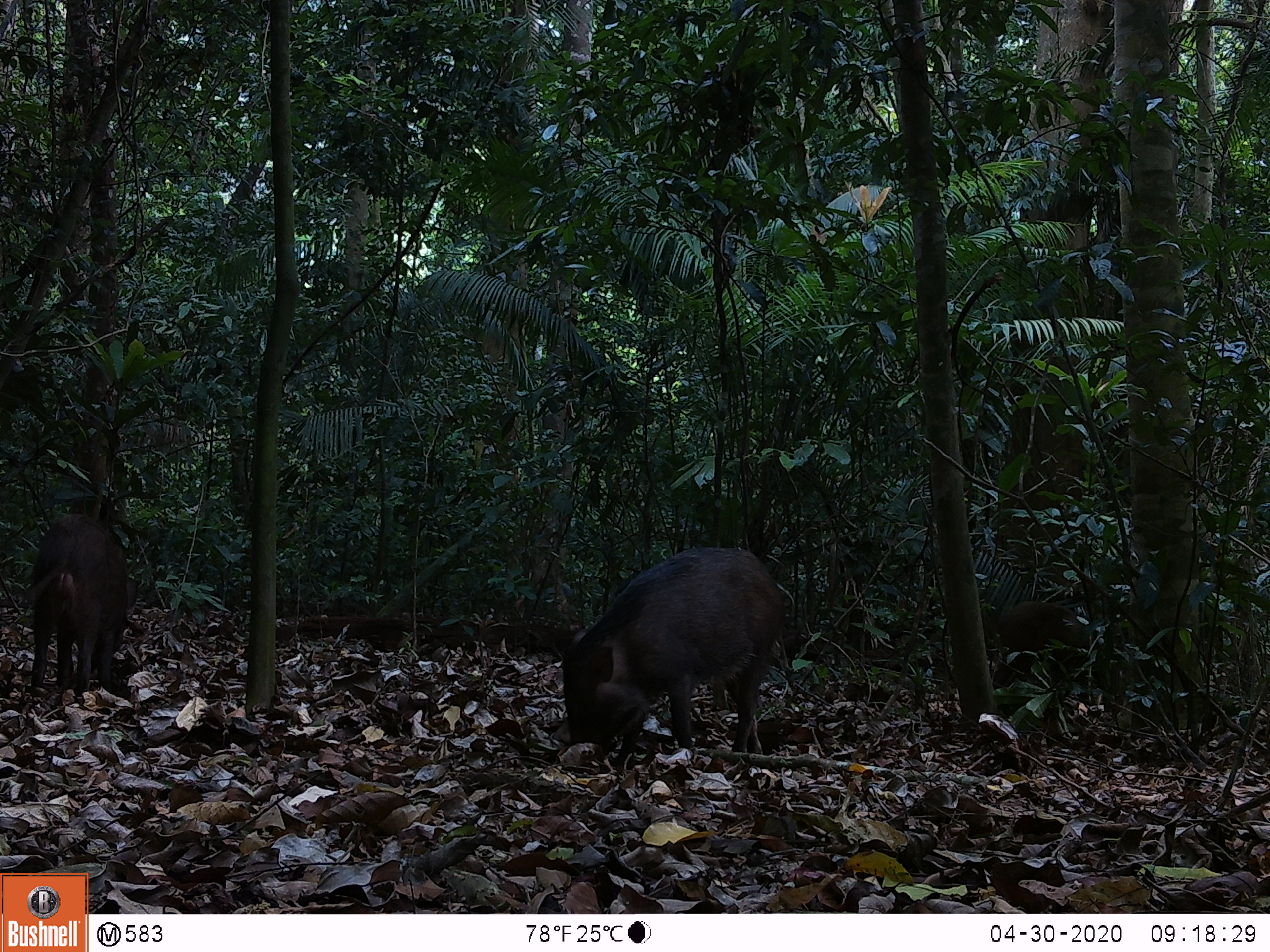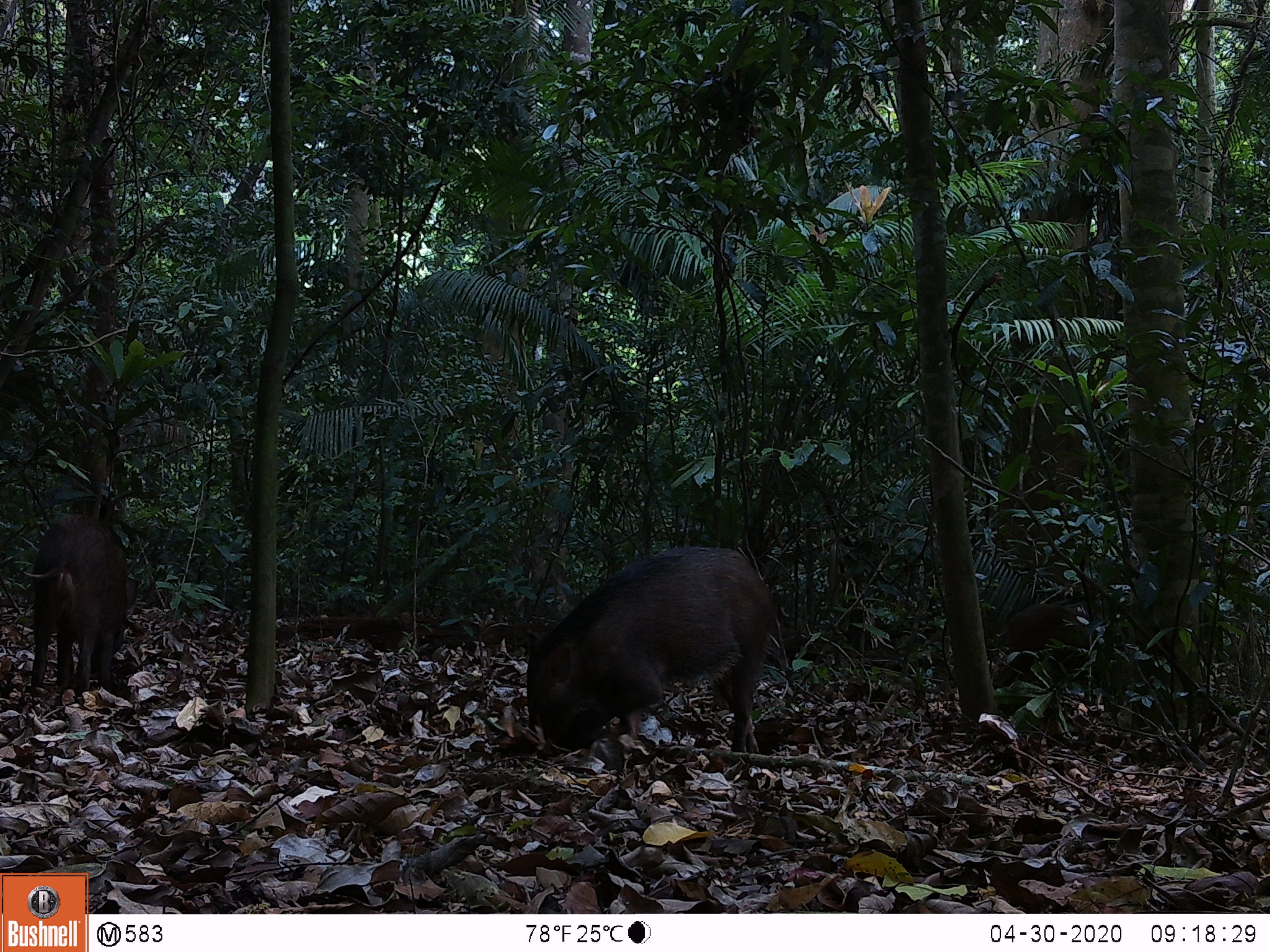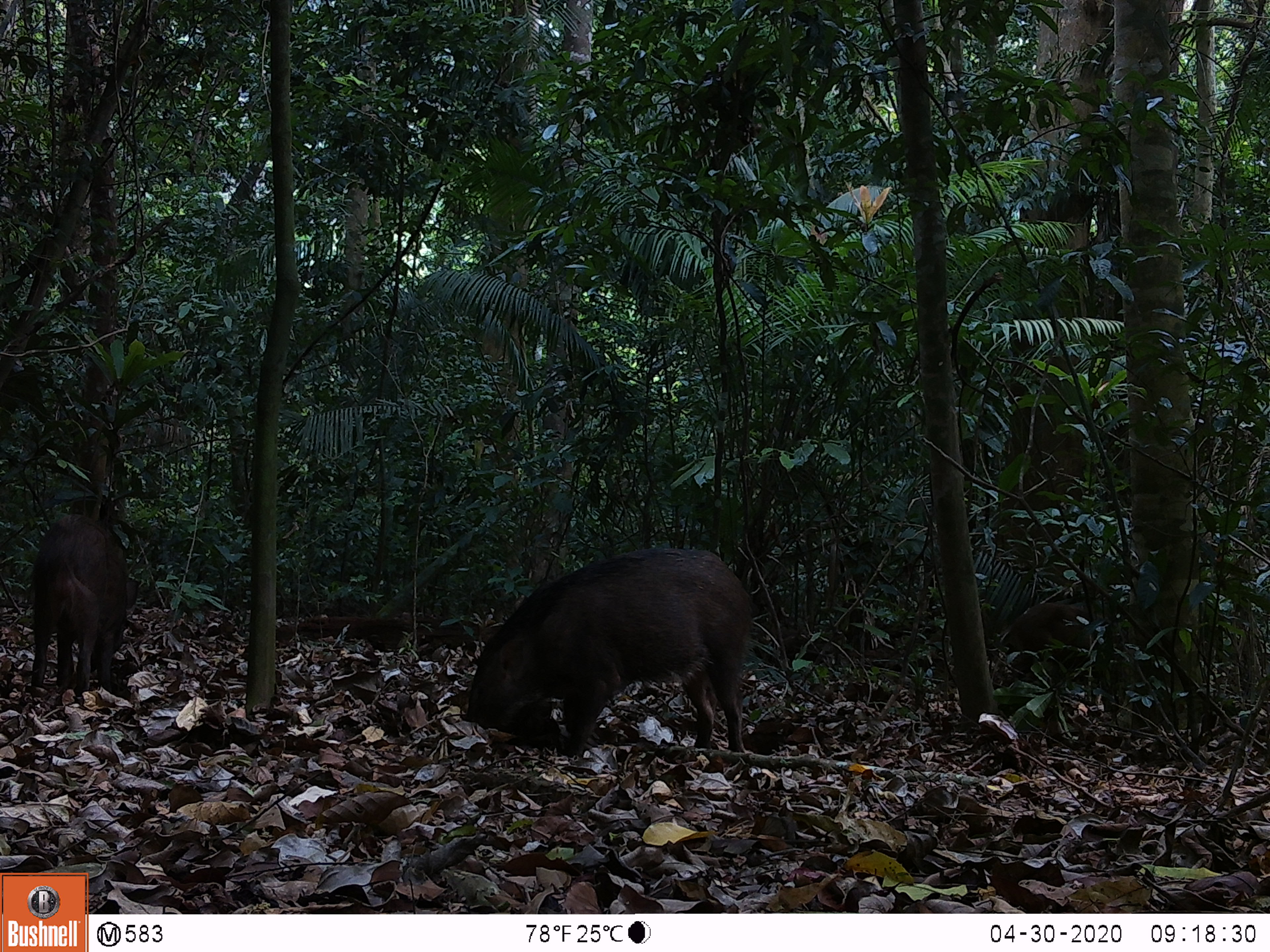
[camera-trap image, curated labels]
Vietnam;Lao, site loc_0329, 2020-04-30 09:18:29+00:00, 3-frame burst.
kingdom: Animalia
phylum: Chordata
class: Mammalia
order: Artiodactyla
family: Suidae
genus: Sus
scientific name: Sus scrofa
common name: eurasian wild pig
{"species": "eurasian wild pig (Sus scrofa)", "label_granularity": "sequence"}